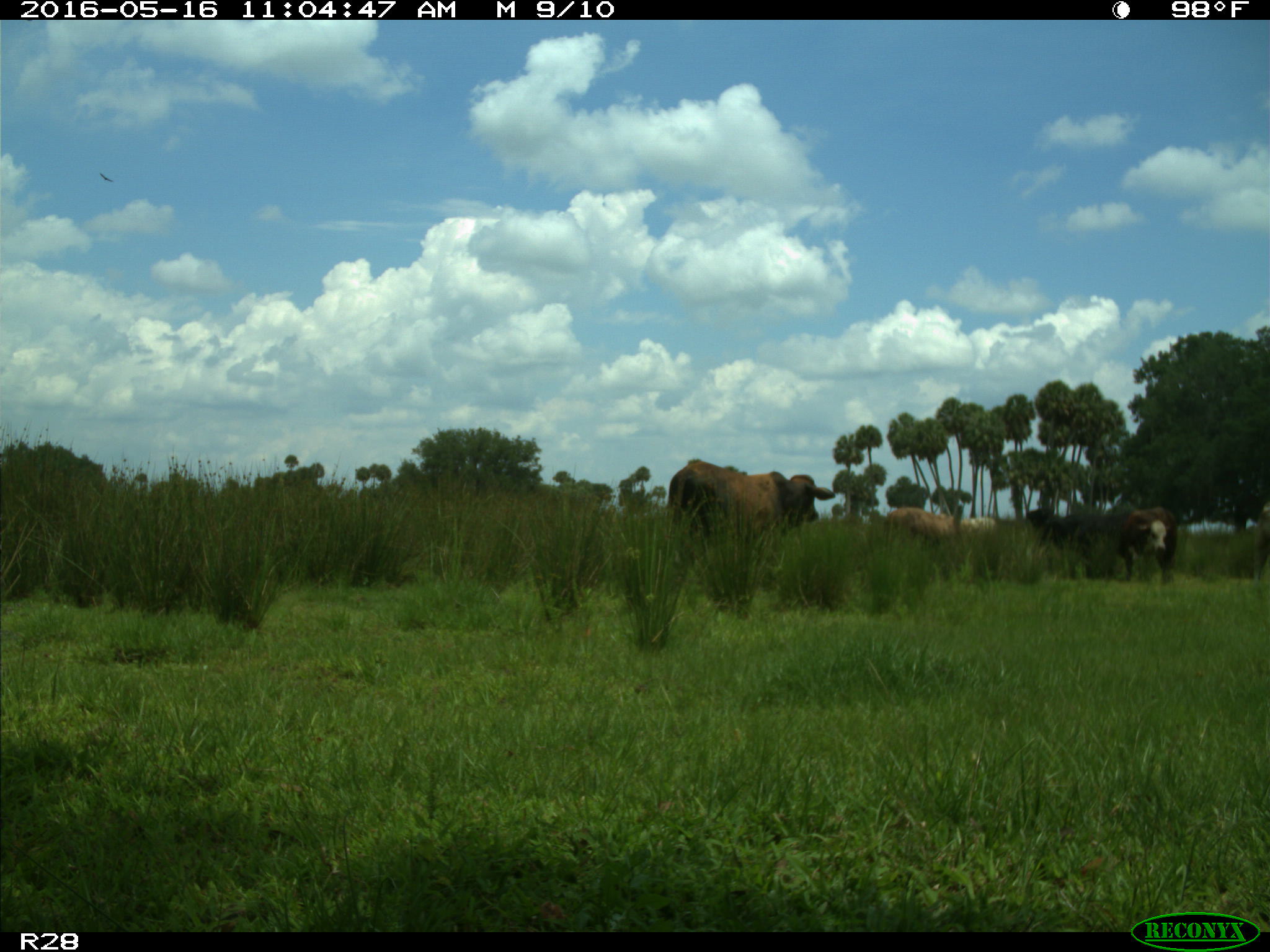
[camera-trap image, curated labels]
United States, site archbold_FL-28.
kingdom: Animalia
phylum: Chordata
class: Mammalia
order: Artiodactyla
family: Bovidae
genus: Bos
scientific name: Bos taurus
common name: domestic cow